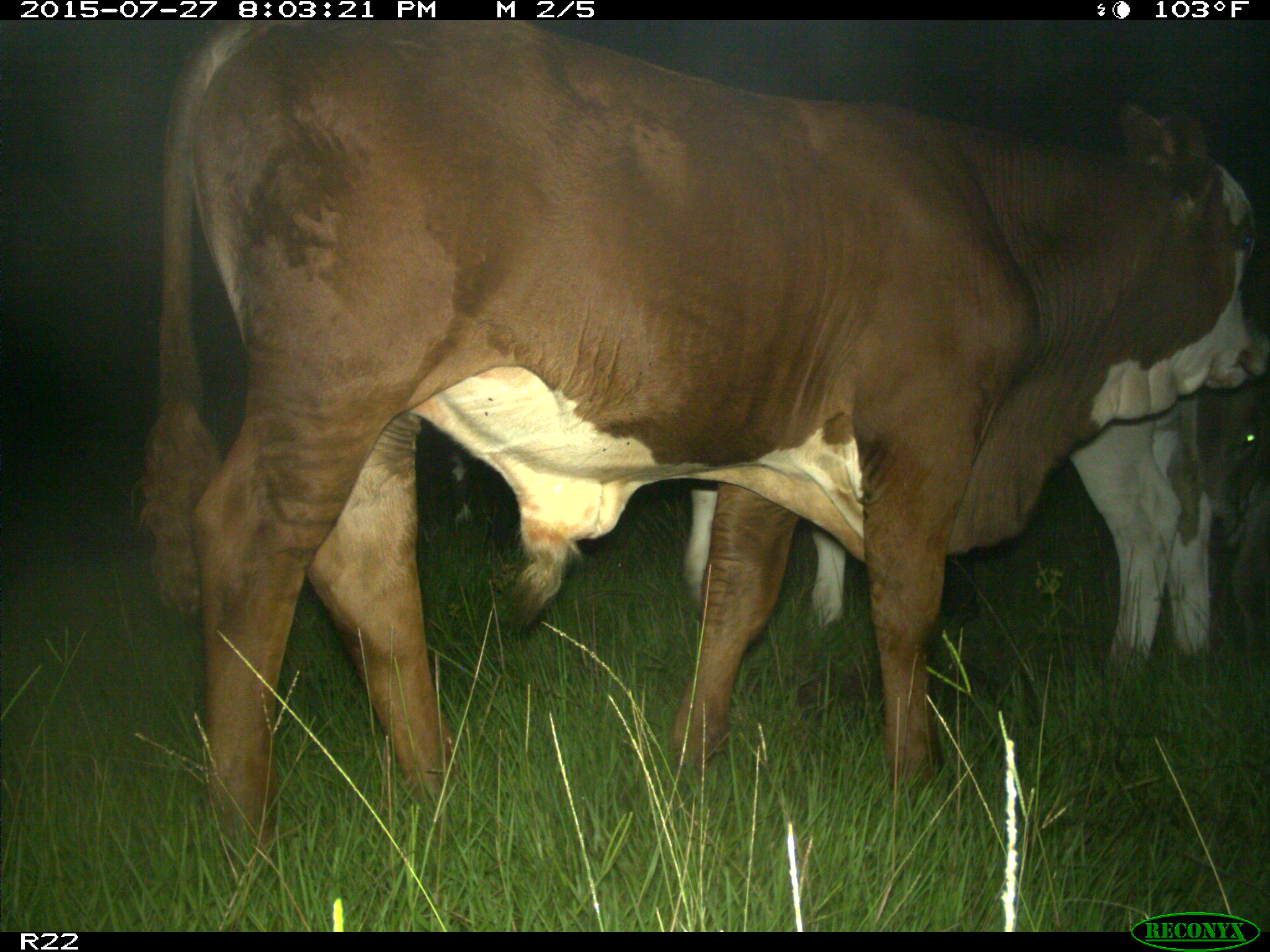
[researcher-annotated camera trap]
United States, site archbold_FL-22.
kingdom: Animalia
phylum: Chordata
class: Mammalia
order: Artiodactyla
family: Bovidae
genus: Bos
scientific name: Bos taurus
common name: domestic cow